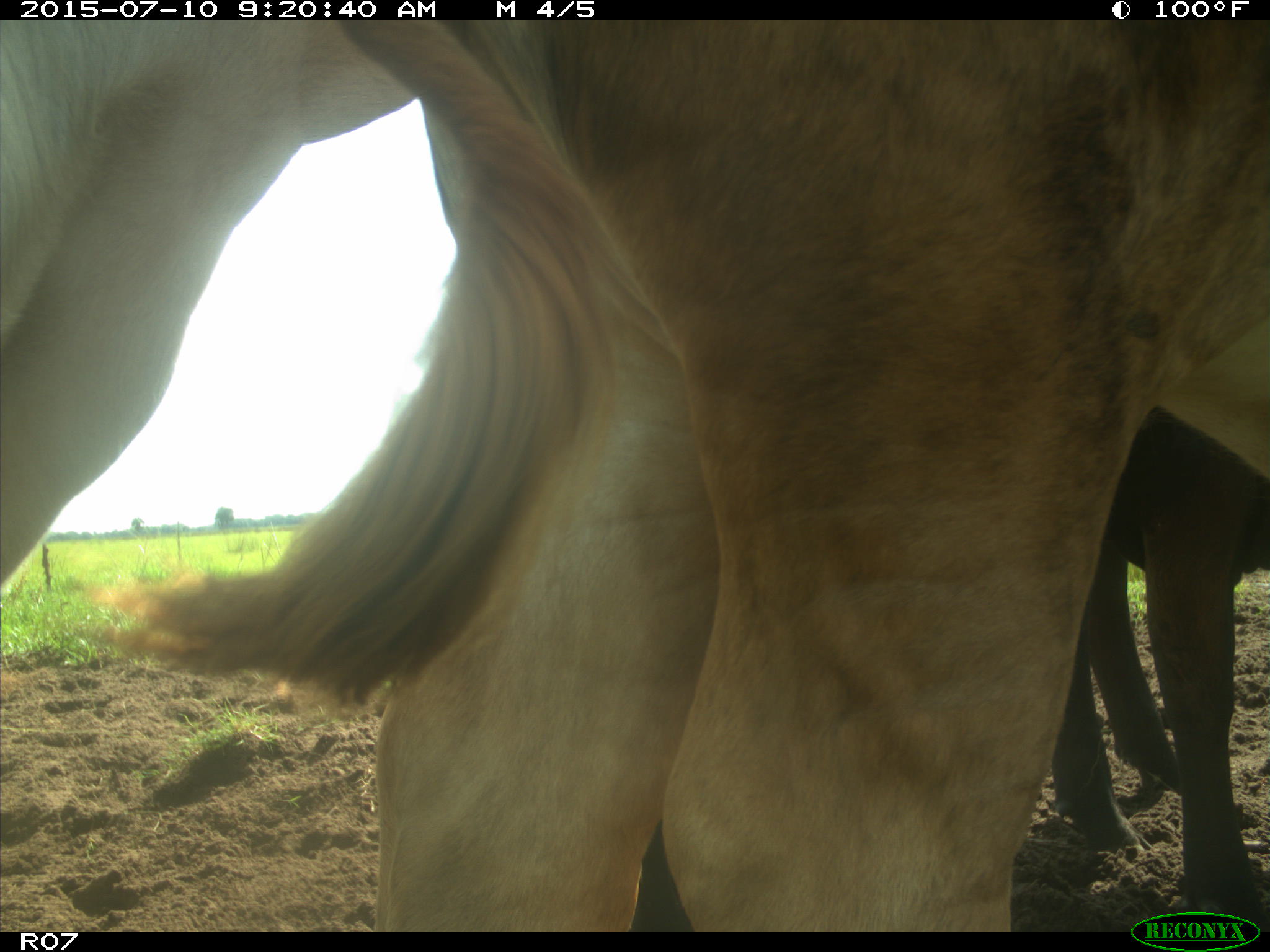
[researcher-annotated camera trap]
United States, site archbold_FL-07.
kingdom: Animalia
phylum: Chordata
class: Mammalia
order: Artiodactyla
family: Bovidae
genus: Bos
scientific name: Bos taurus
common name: domestic cow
Bos taurus (domestic cow).